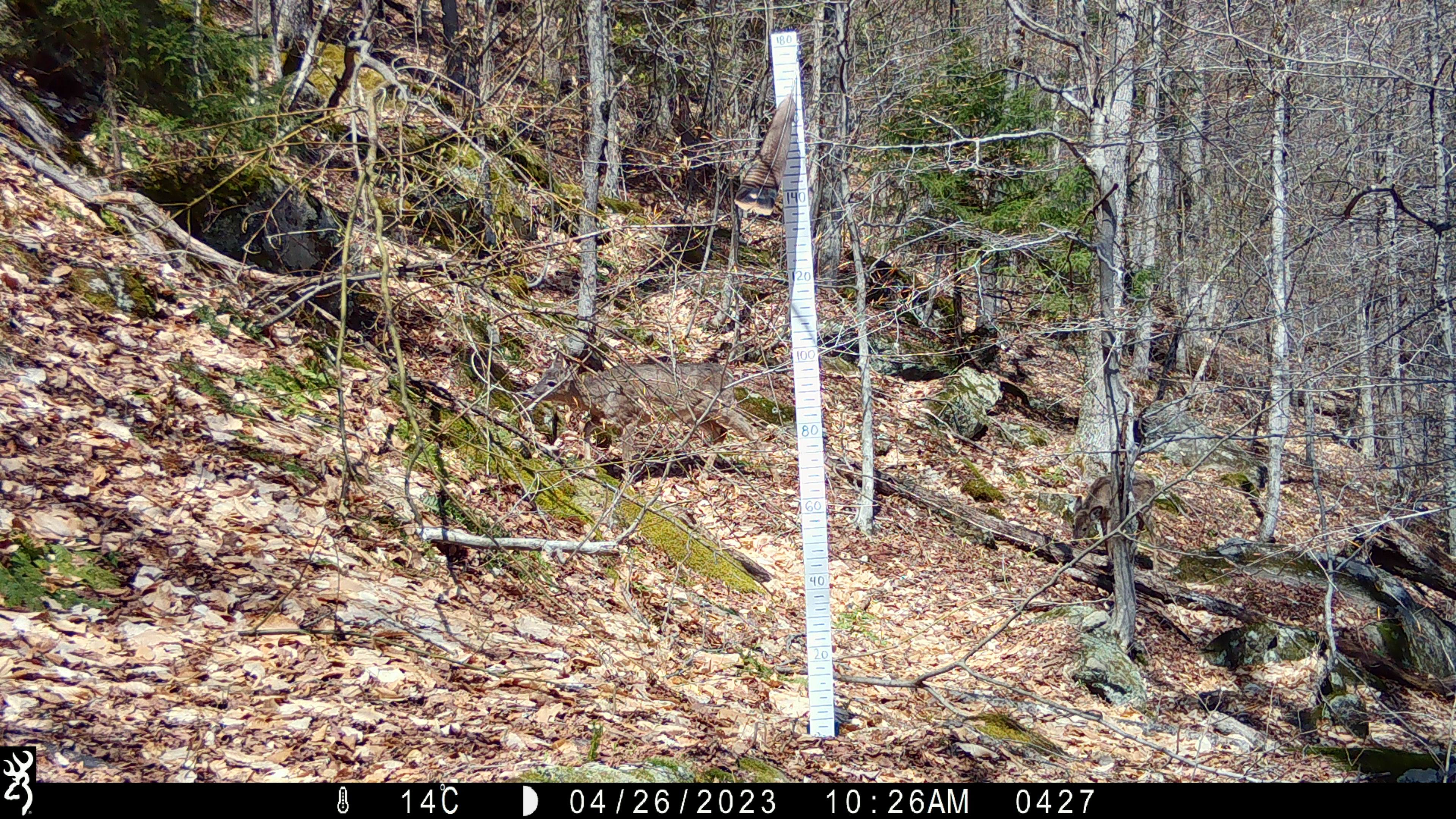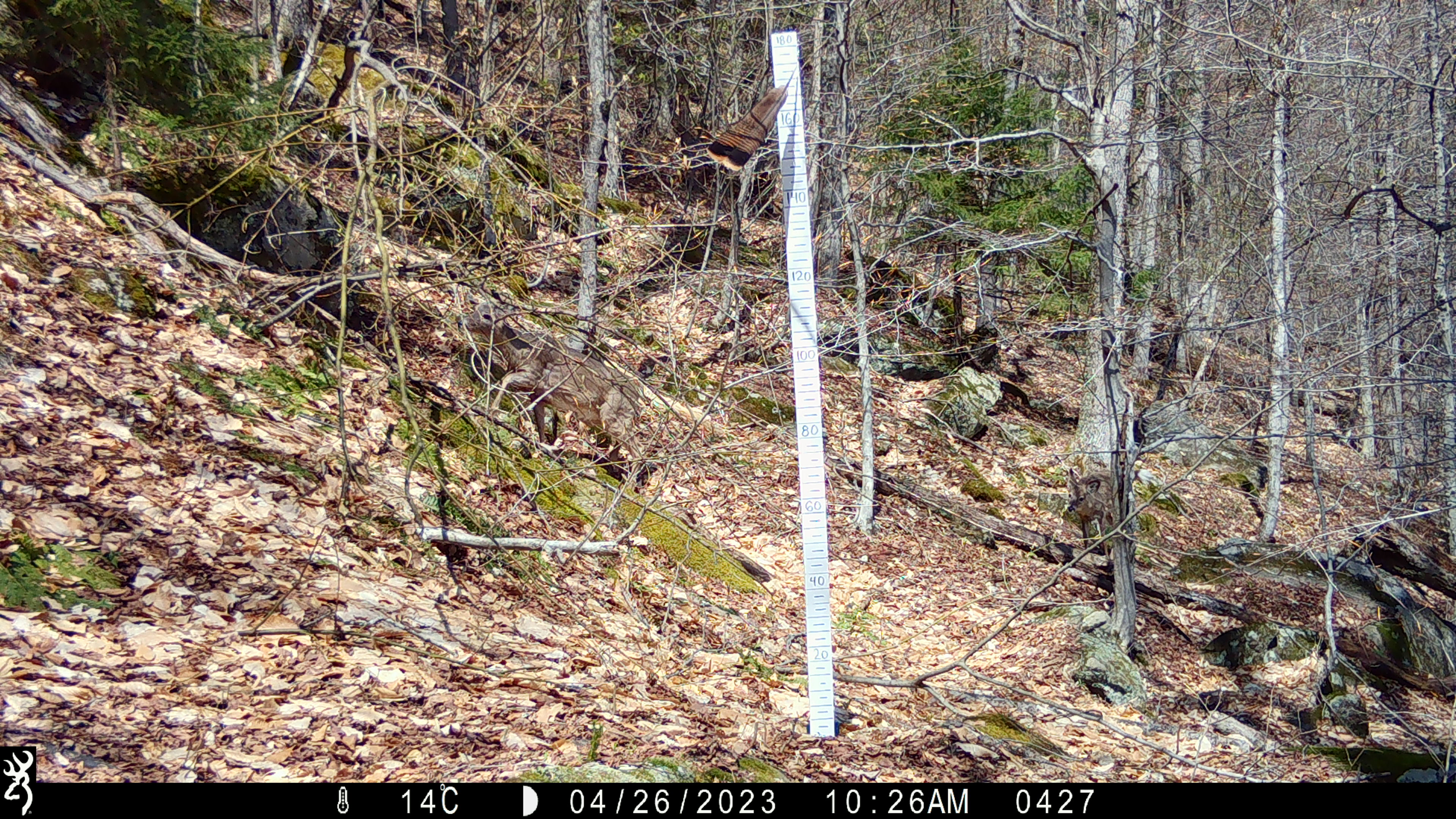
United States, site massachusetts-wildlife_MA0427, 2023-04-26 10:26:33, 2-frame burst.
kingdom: Animalia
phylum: Chordata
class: Mammalia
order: Artiodactyla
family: Cervidae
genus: Odocoileus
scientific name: Odocoileus virginianus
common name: white-tailed deer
White-tailed deer (Odocoileus virginianus).